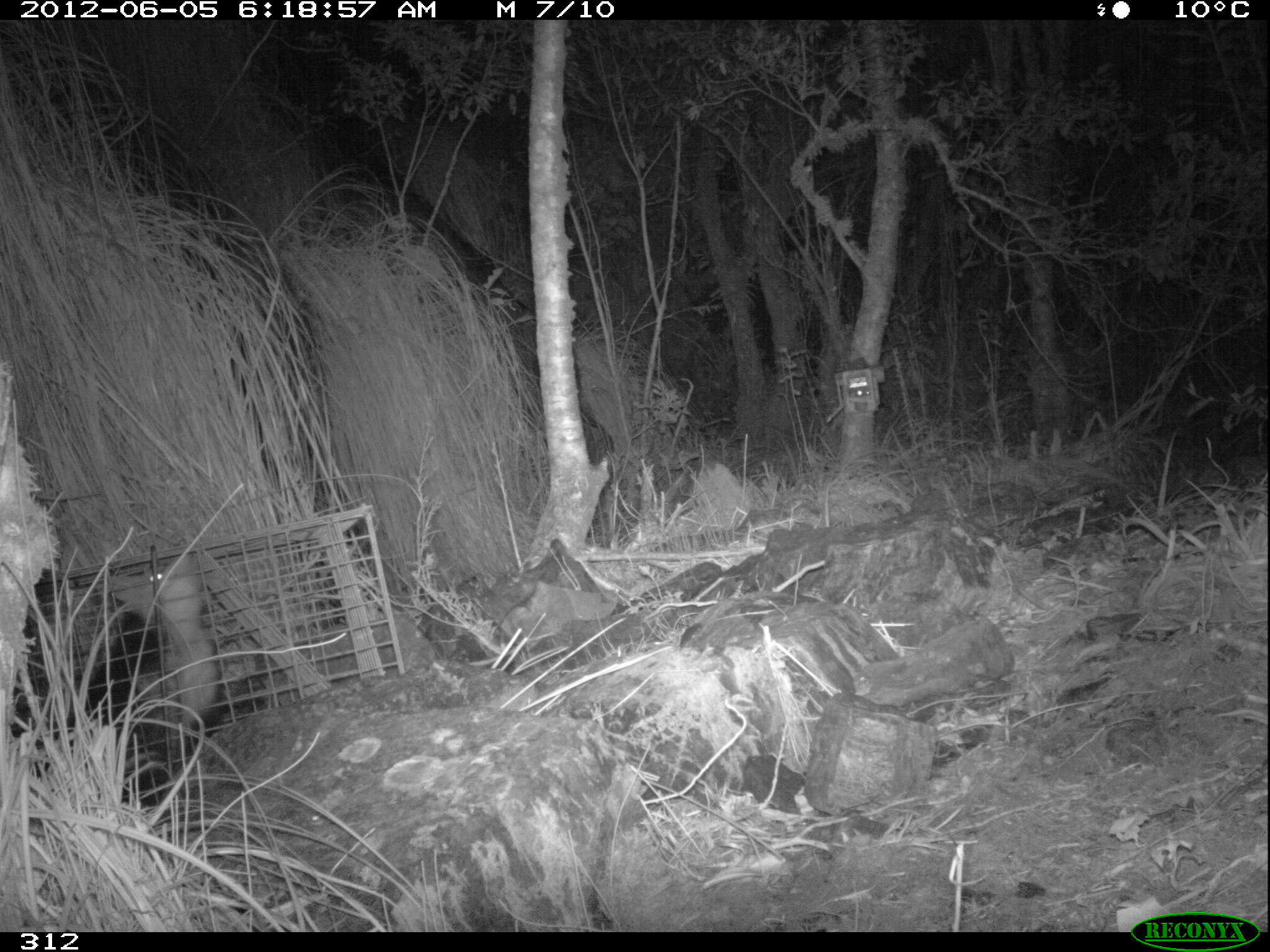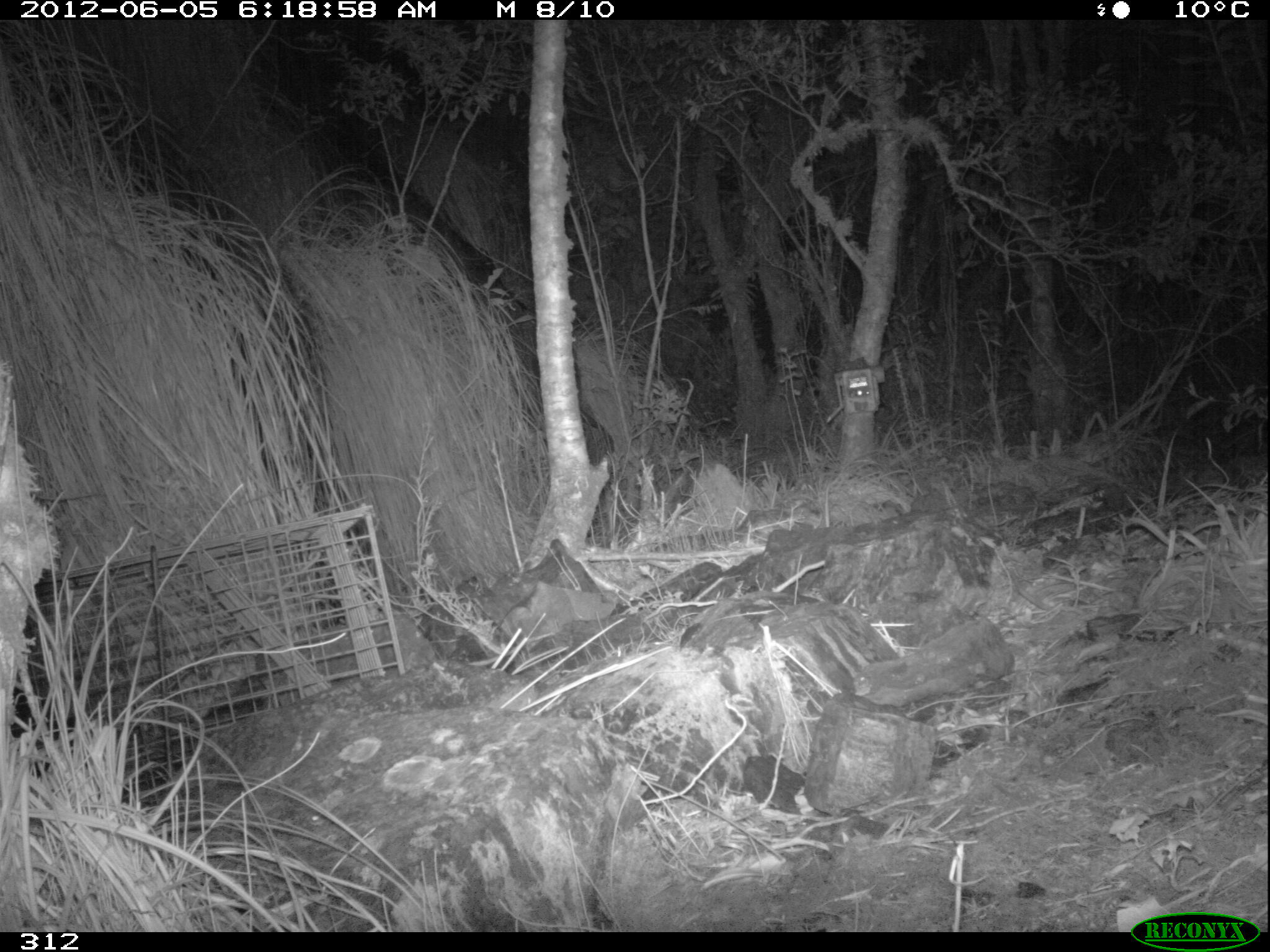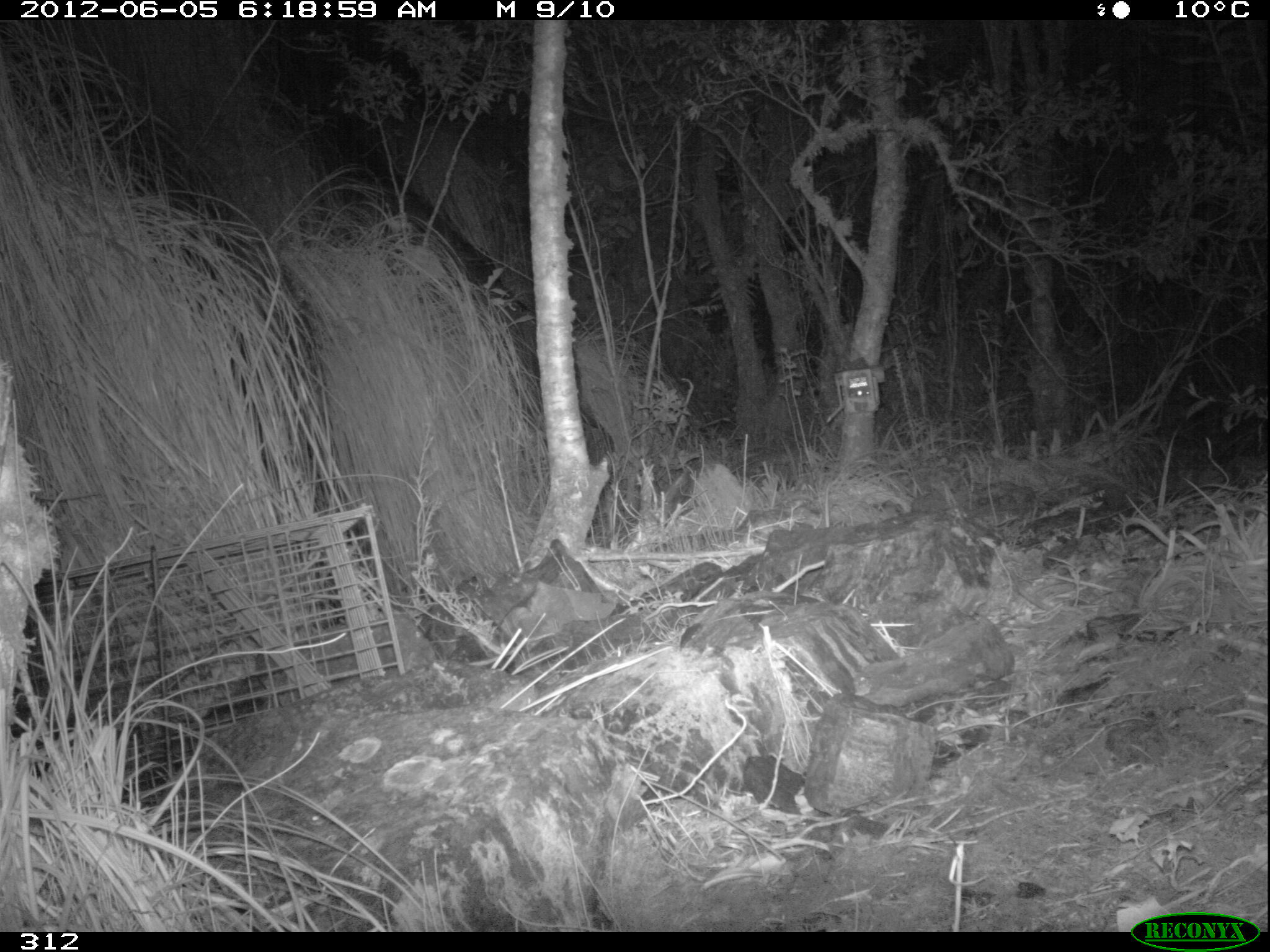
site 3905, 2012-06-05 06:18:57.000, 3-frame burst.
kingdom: Animalia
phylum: Chordata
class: Mammalia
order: Didelphimorphia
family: Didelphidae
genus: Didelphis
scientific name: Didelphis pernigra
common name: andean white-eared opossum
Didelphis pernigra (andean white-eared opossum).